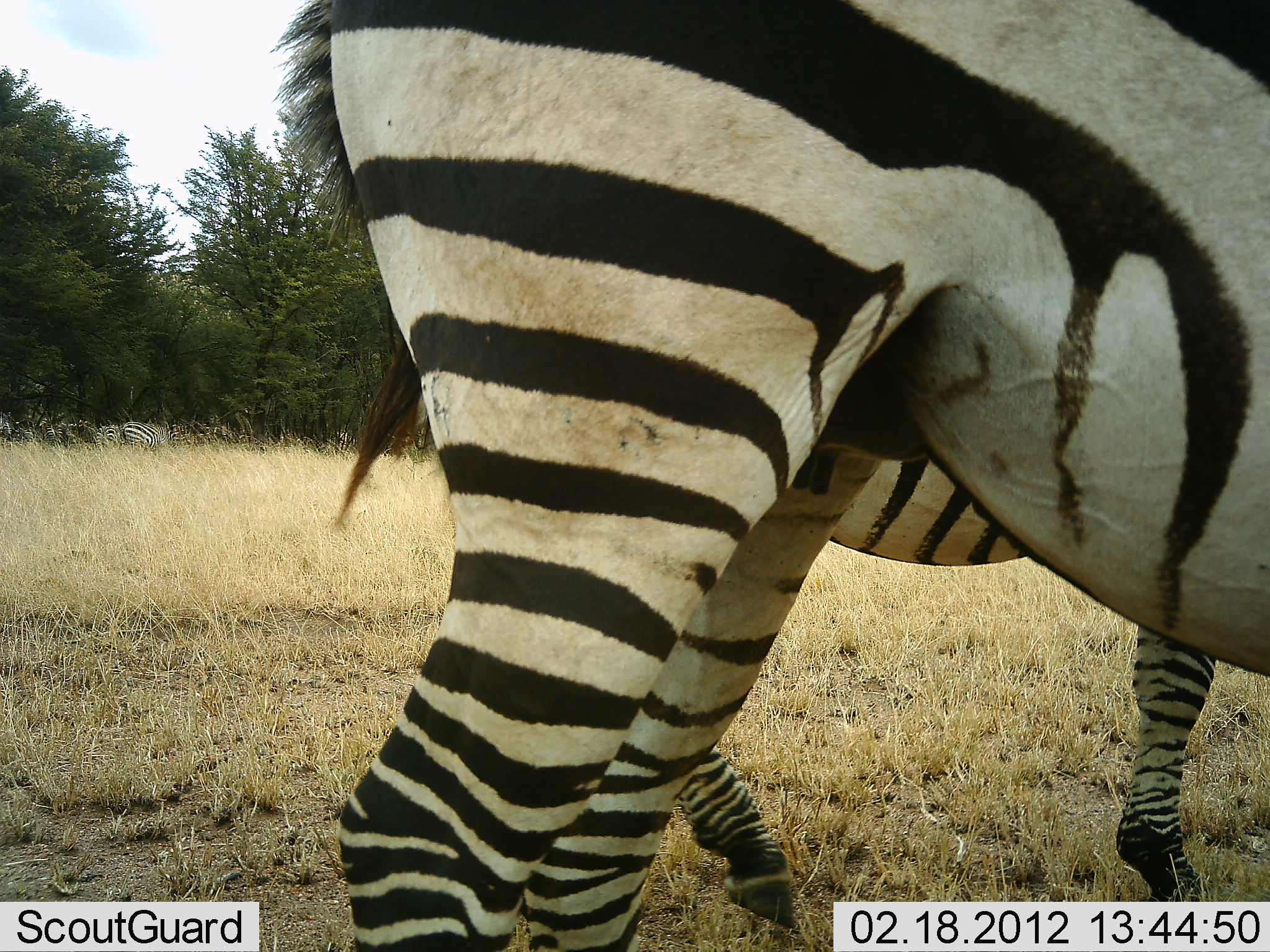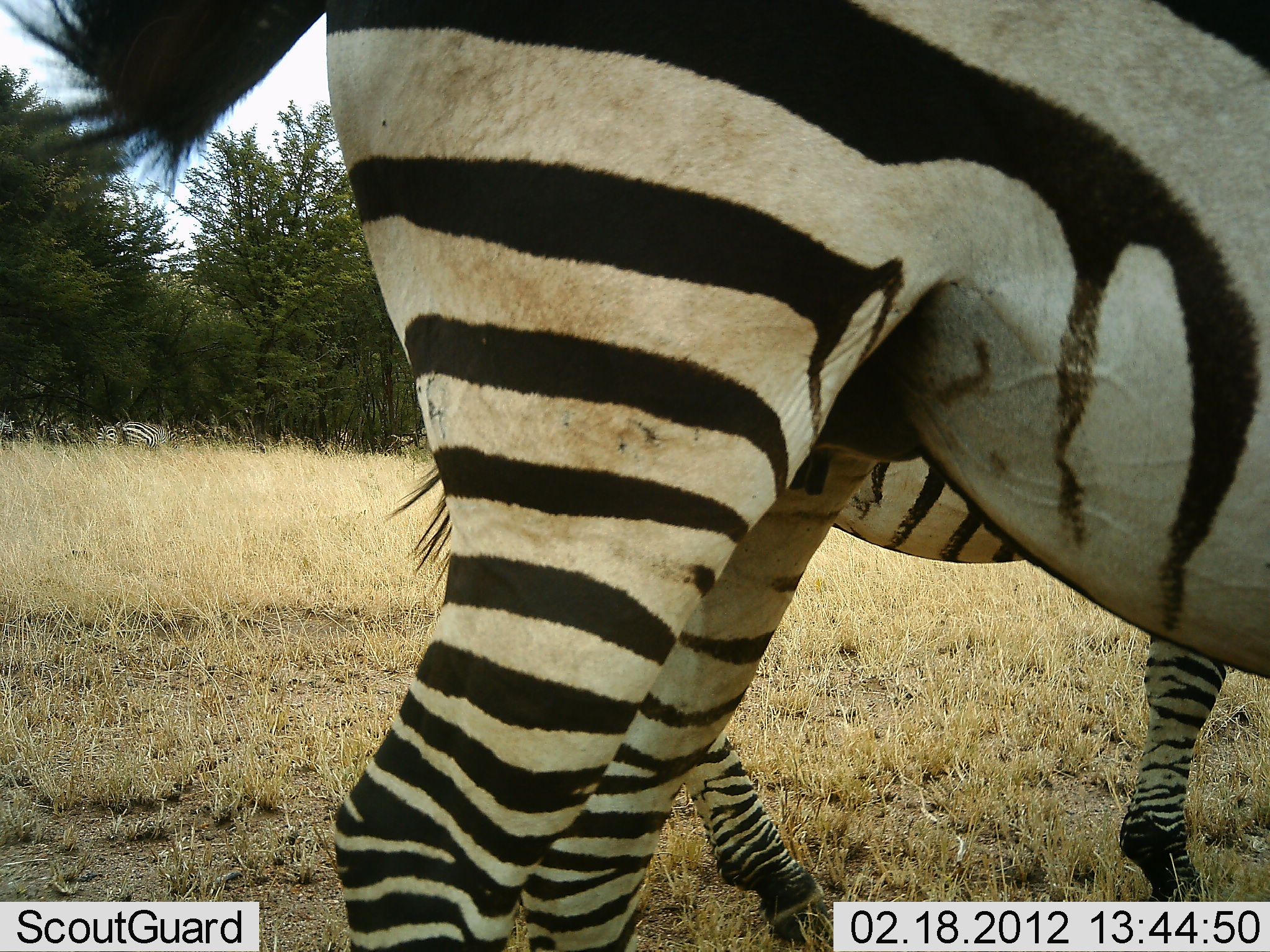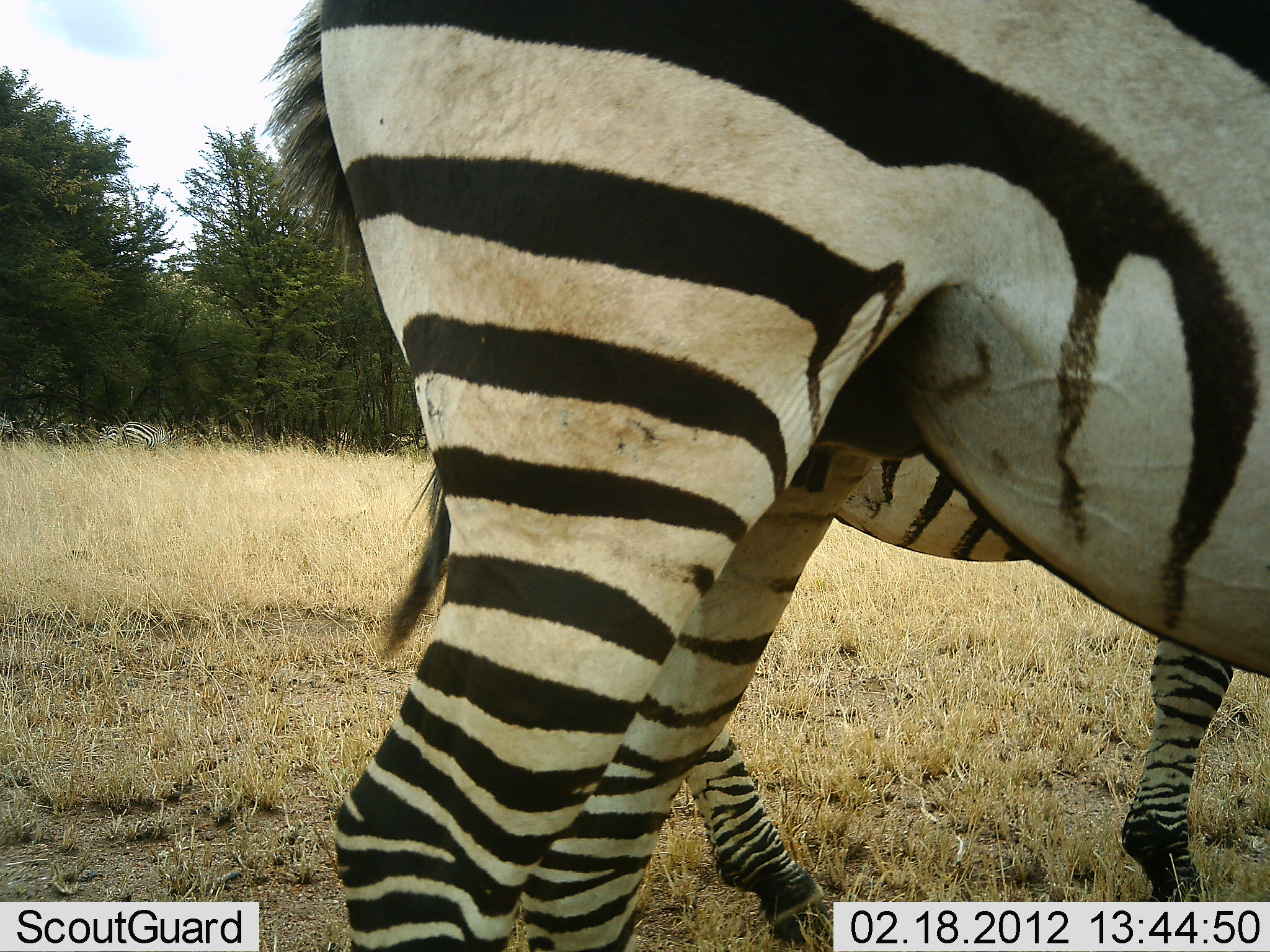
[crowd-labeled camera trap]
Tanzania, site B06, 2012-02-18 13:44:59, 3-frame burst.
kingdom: Animalia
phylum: Chordata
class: Mammalia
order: Perissodactyla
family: Equidae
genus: Equus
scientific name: Equus quagga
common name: plains zebra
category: zebra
Zebra (plains zebra) (Equus quagga), count 4. Behavior (volunteer vote fractions): standing 94%, resting 0%, moving 12%, interacting 0%. Young present (vote fraction): 0%. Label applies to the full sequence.